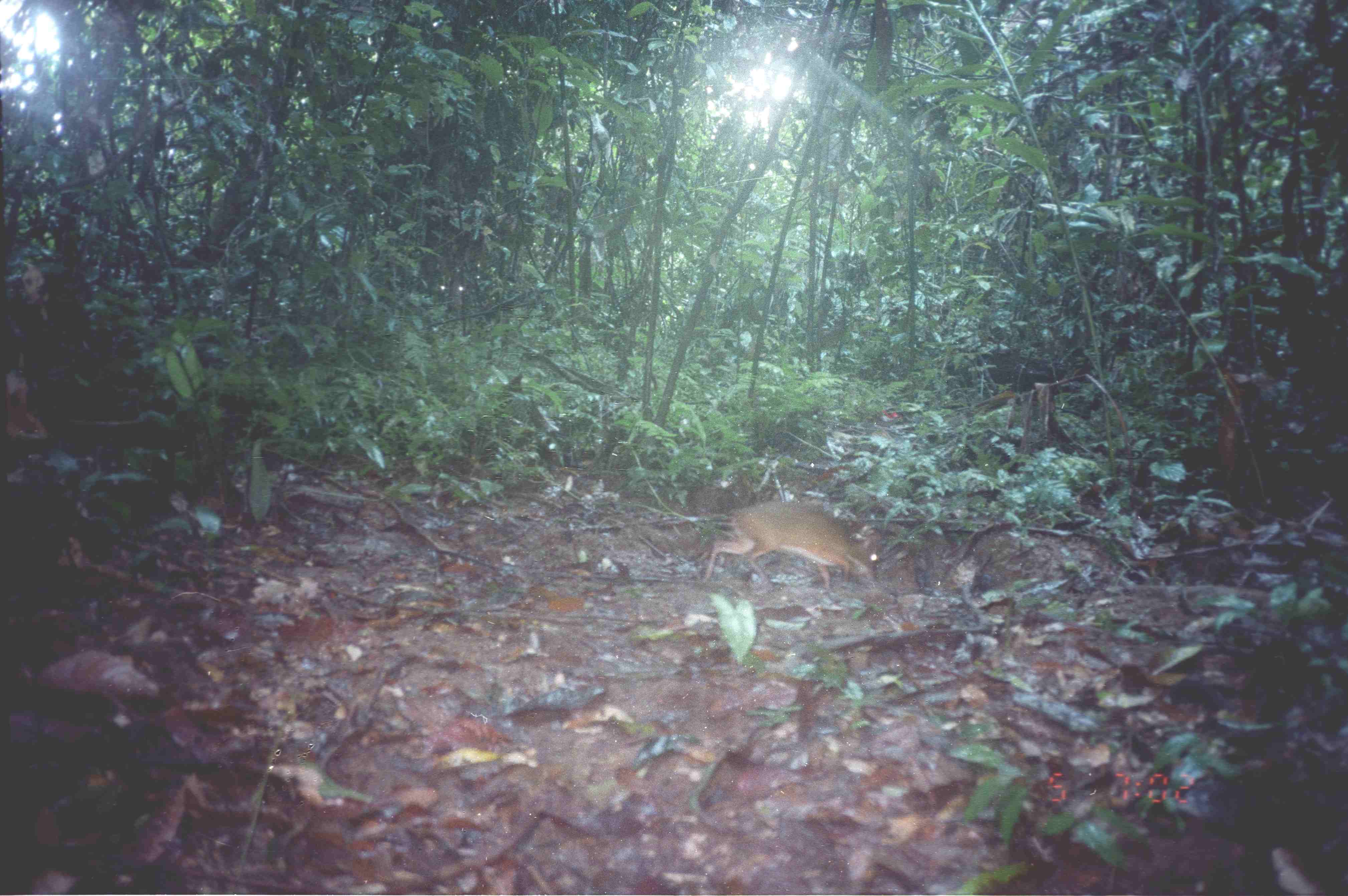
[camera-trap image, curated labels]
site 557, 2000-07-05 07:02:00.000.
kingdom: Animalia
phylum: Chordata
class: Mammalia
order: Artiodactyla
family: Tragulidae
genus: Tragulus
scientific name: Tragulus javanicus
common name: javan chevrotain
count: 1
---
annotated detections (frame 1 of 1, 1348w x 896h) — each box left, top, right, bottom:
tragulus javanicus: 702, 500, 881, 587